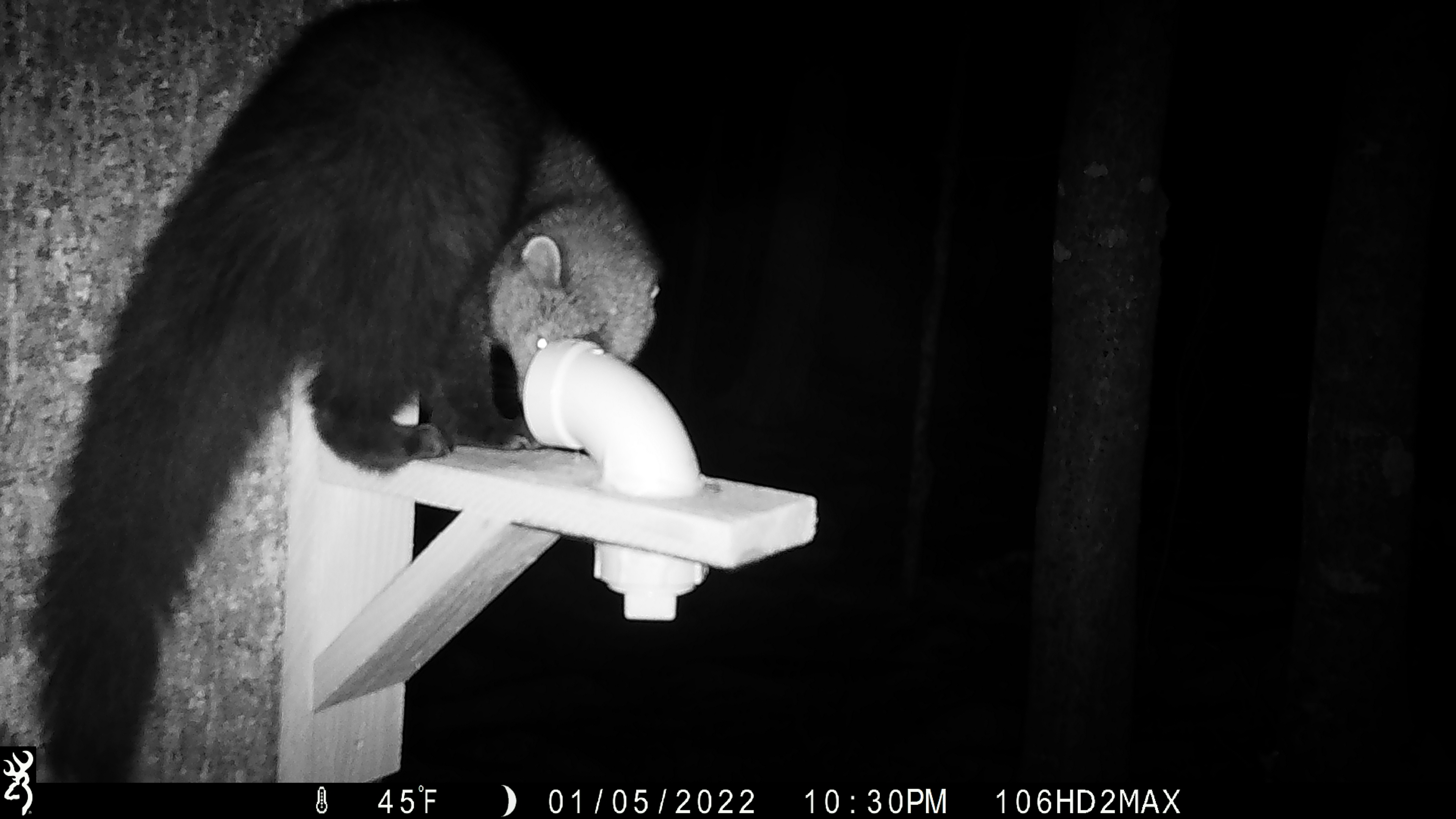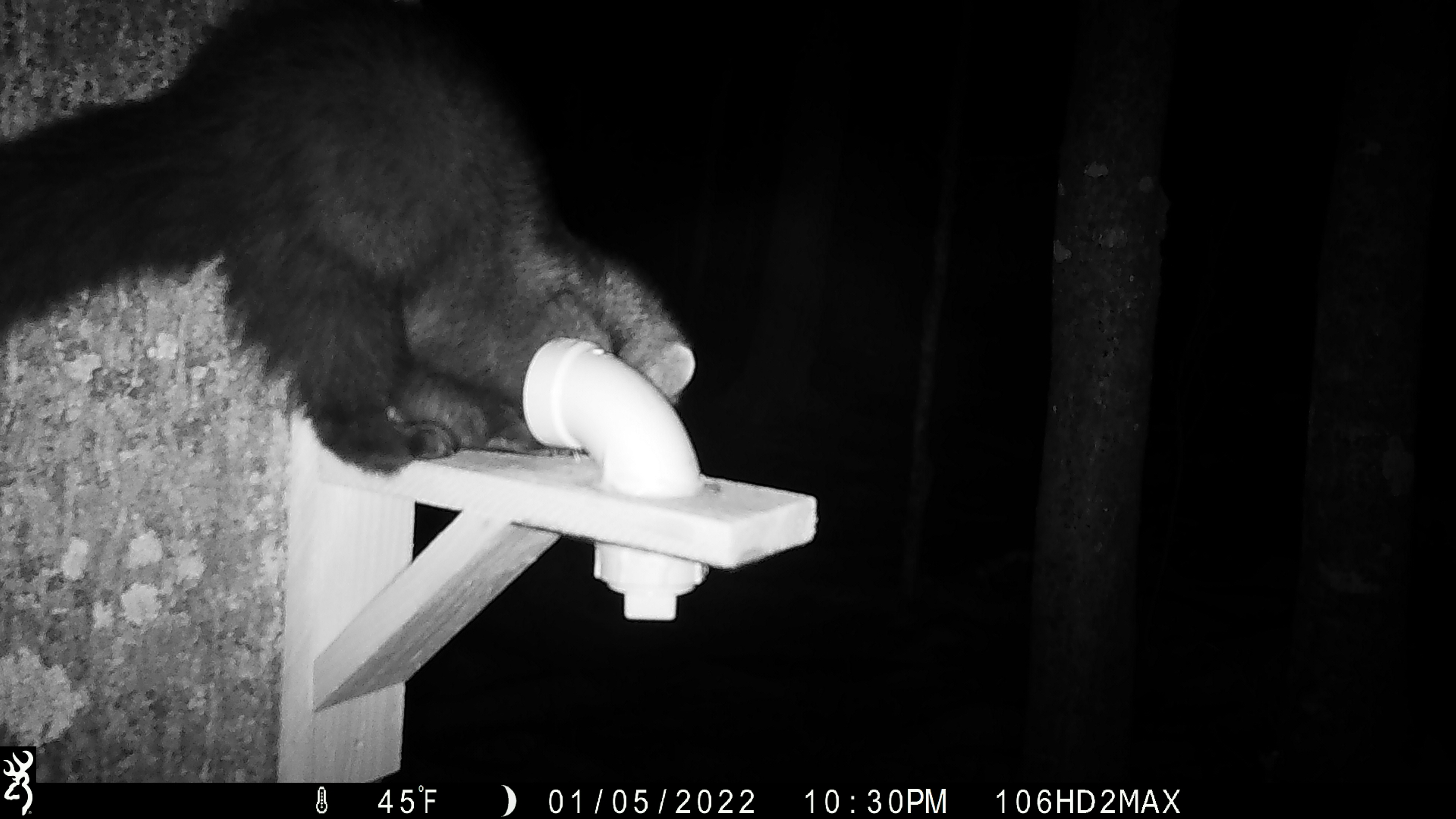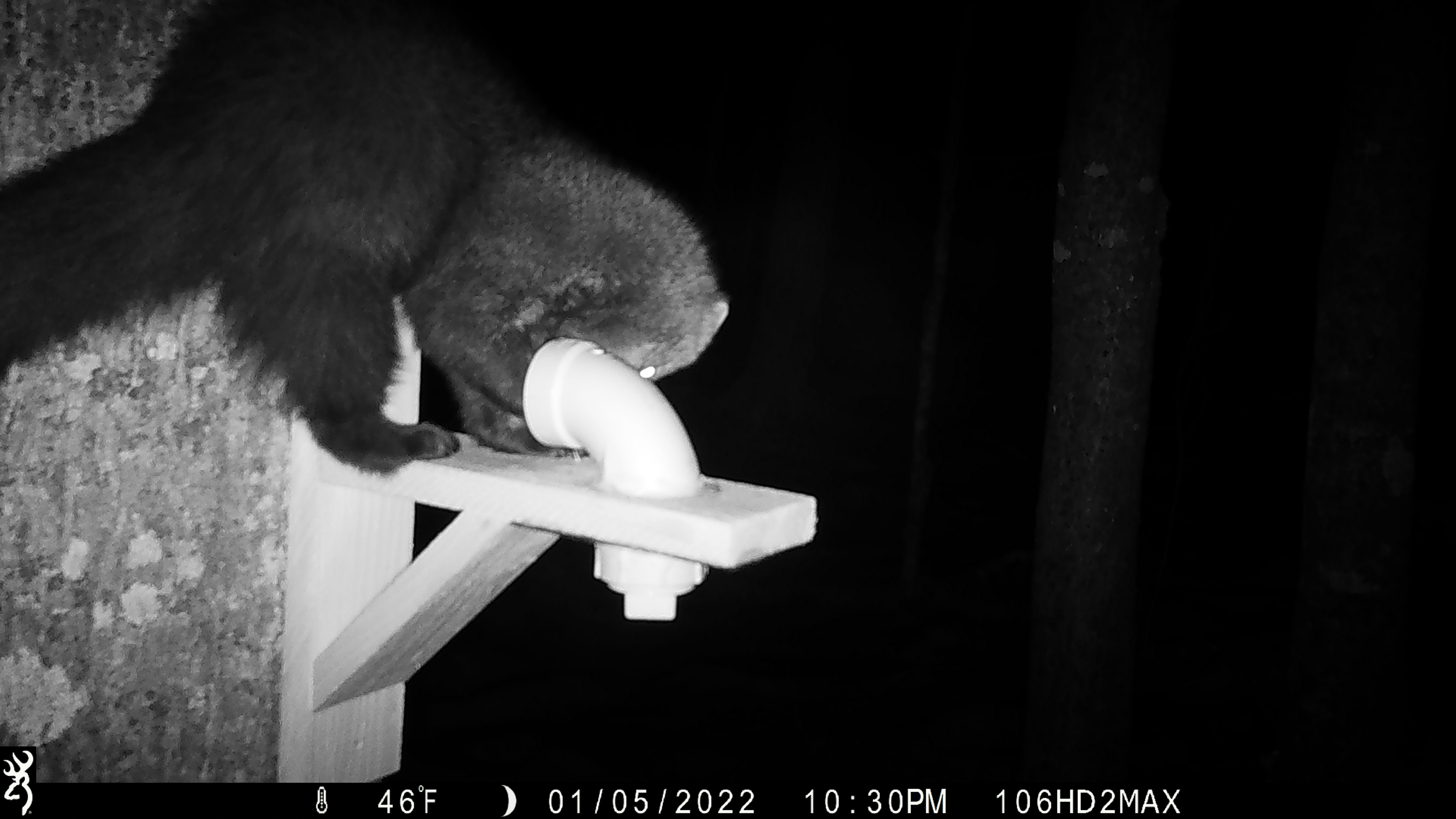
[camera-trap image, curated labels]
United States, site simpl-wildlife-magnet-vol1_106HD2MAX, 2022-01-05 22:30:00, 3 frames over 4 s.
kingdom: Animalia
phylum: Chordata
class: Mammalia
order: Carnivora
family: Mustelidae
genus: Pekania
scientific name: Pekania pennanti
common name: fisher